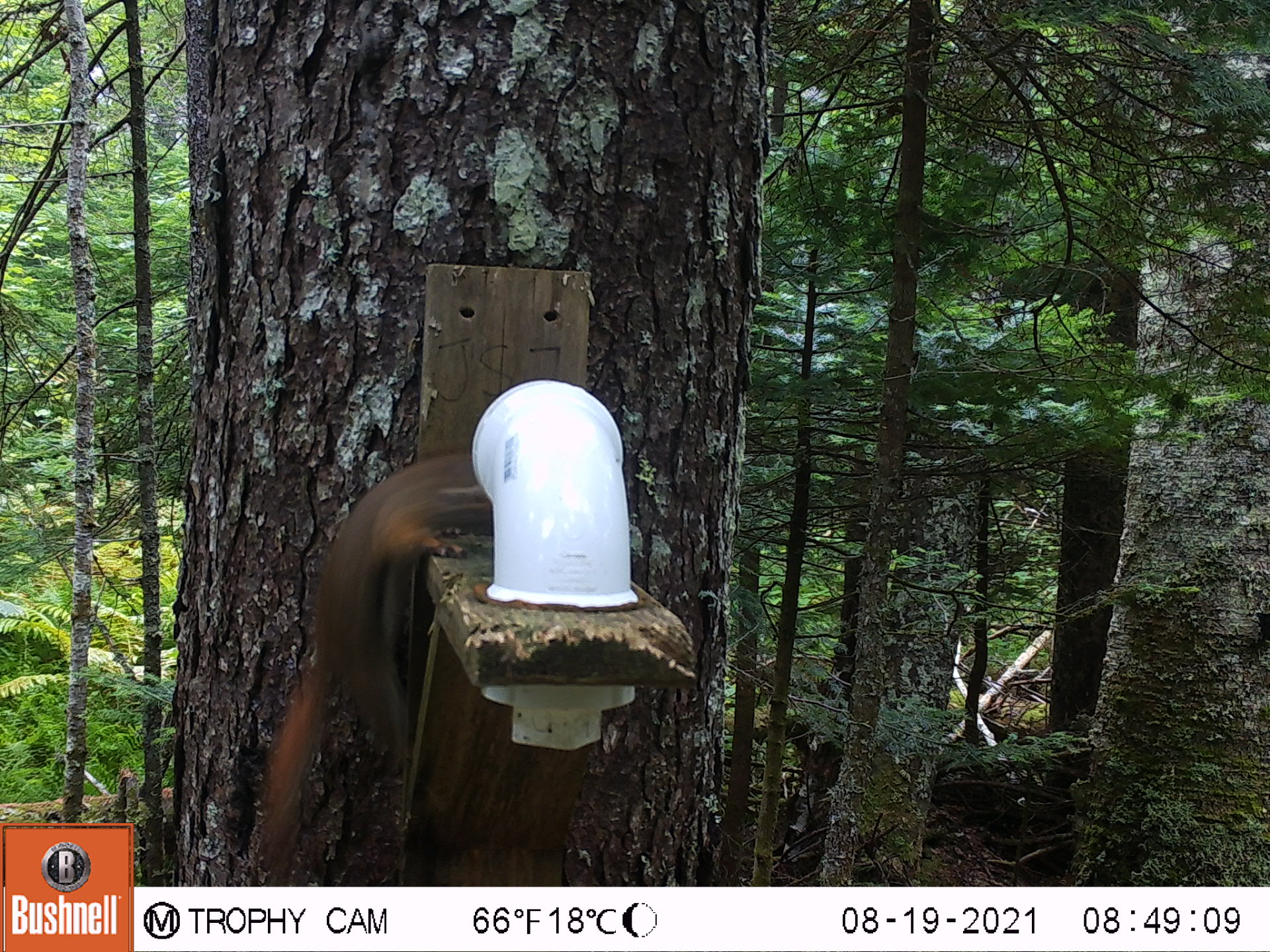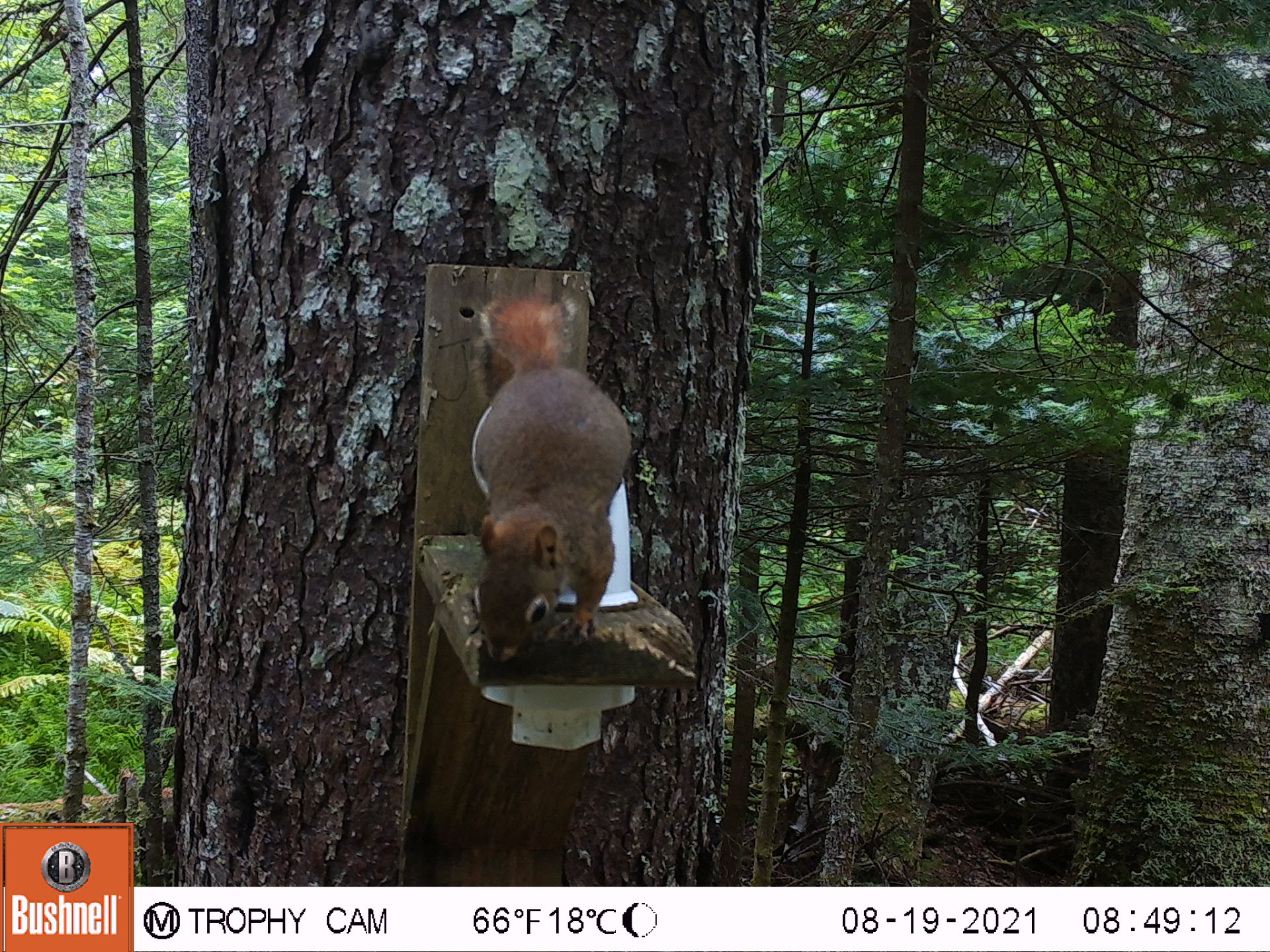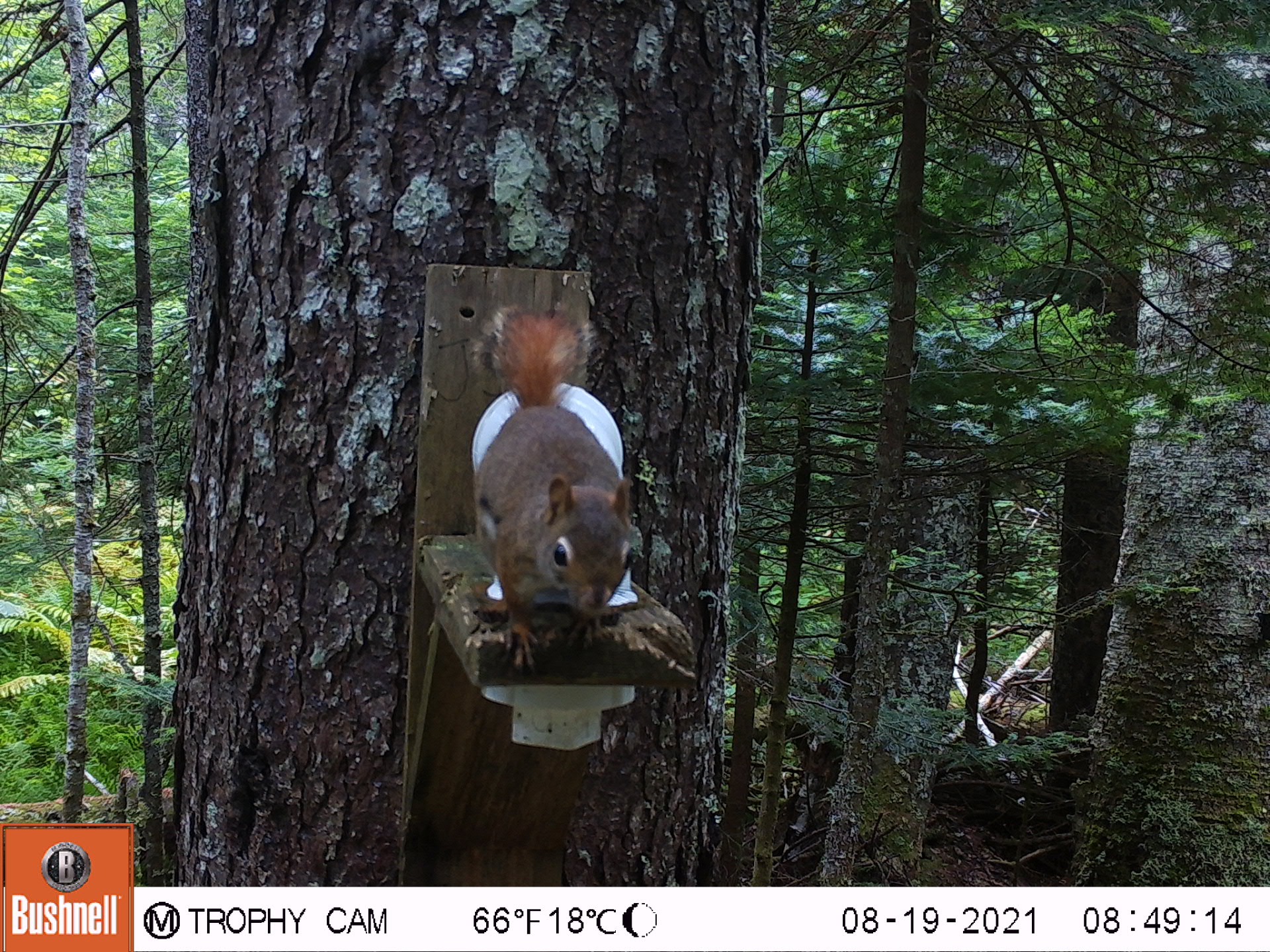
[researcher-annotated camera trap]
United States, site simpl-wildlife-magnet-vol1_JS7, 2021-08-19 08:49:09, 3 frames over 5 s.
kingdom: Animalia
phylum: Chordata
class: Mammalia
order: Rodentia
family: Sciuridae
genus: Tamiasciurus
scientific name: Tamiasciurus hudsonicus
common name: red squirrel